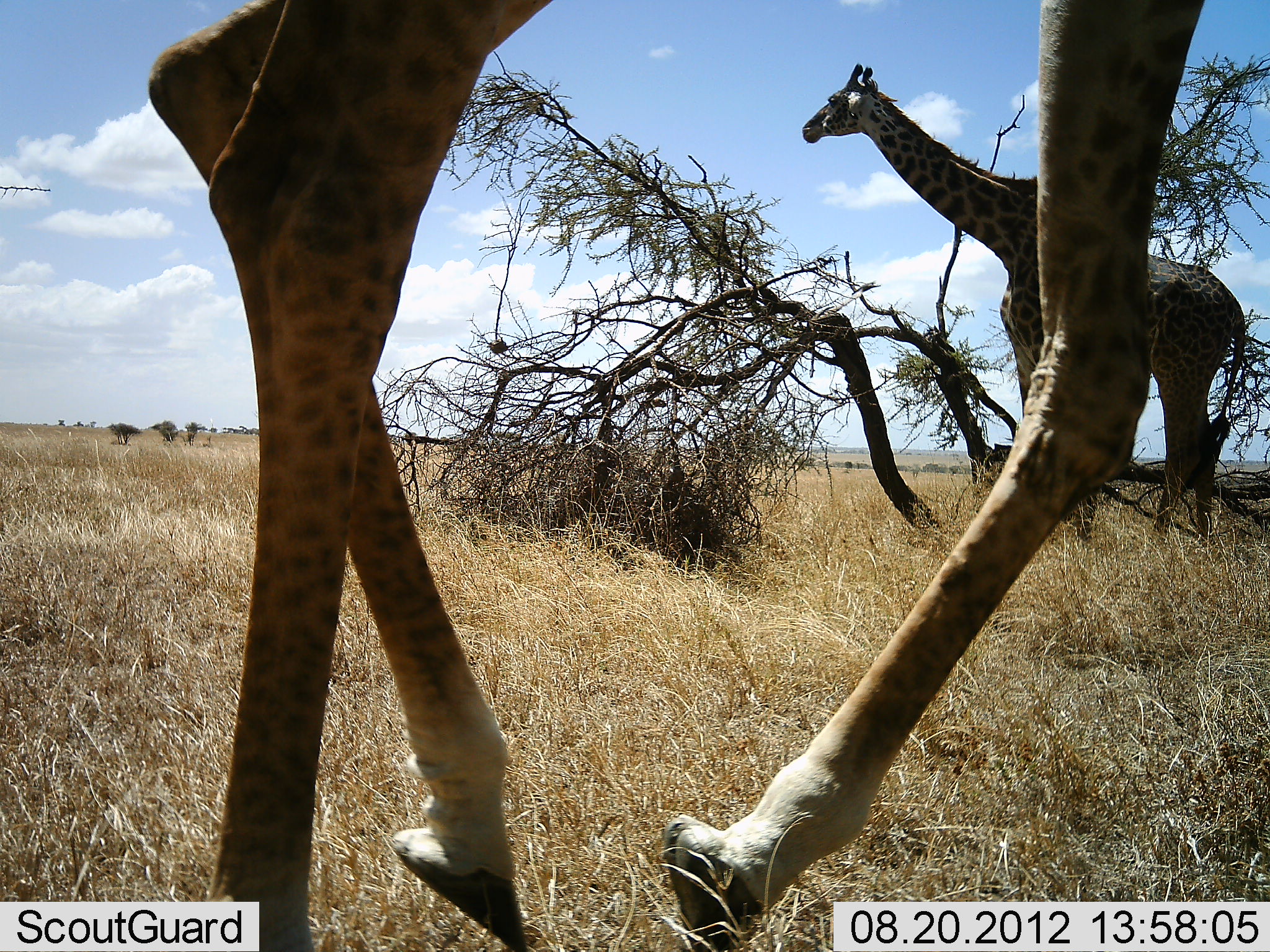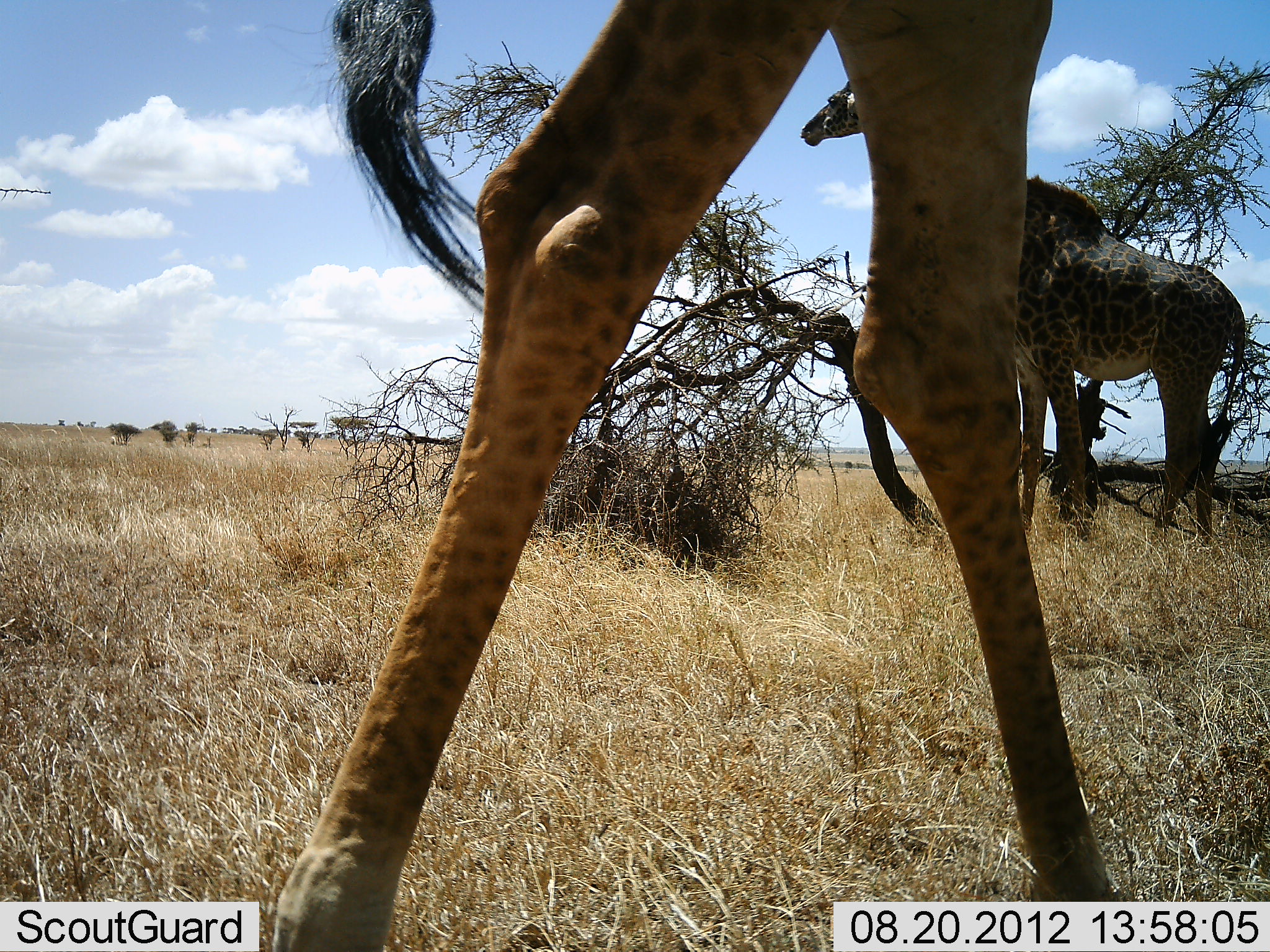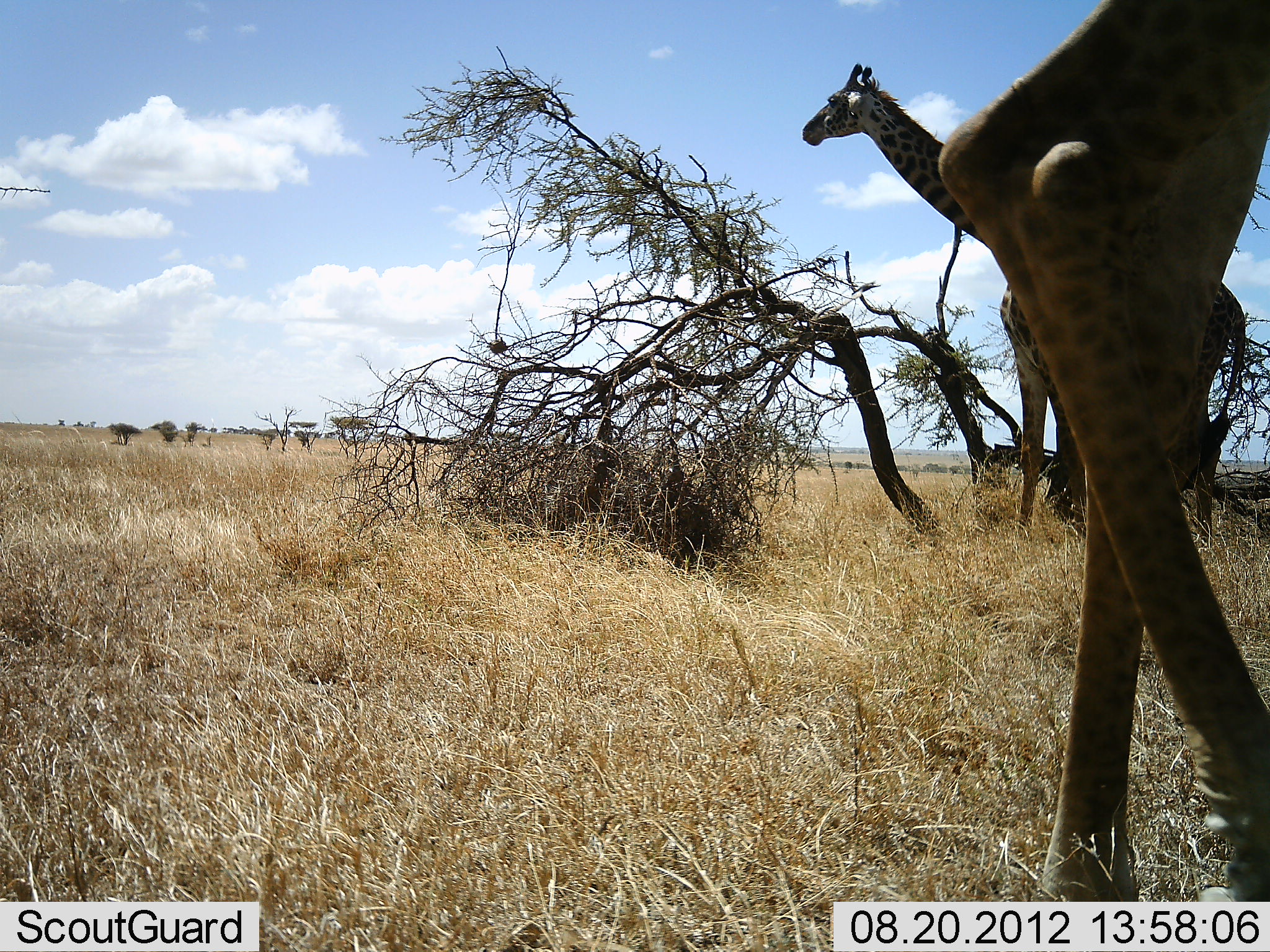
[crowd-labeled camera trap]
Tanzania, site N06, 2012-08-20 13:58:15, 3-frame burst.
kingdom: Animalia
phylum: Chordata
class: Mammalia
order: Artiodactyla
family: Giraffidae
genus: Giraffa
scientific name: Giraffa camelopardalis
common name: giraffe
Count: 2.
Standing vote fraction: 70%.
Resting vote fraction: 0%.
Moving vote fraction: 80%.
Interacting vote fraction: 0%.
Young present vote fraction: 0%.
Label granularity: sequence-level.